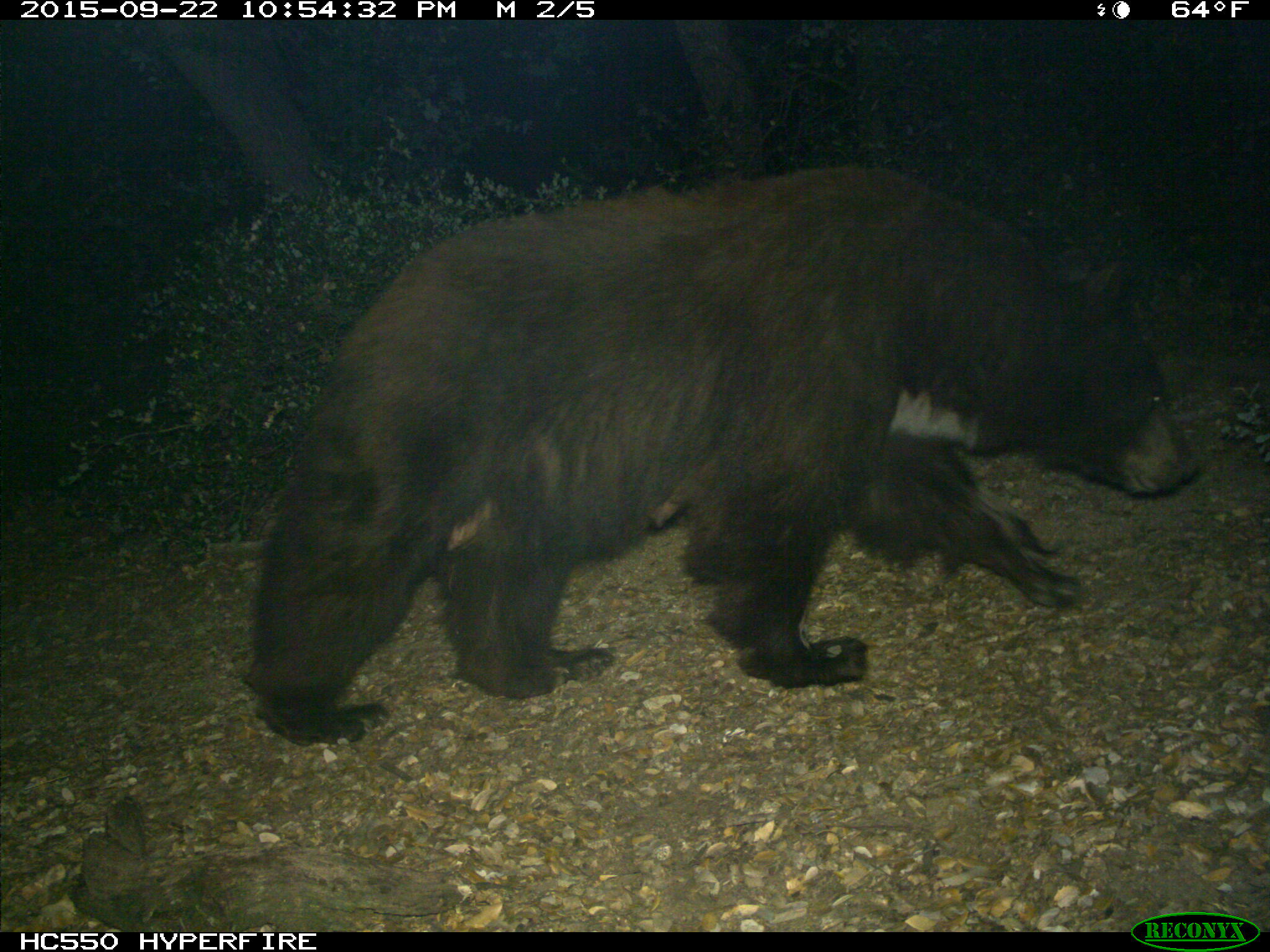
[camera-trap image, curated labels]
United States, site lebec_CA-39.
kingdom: Animalia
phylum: Chordata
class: Mammalia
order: Carnivora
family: Ursidae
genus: Ursus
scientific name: Ursus americanus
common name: american black bear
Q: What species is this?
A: Ursus americanus (american black bear).